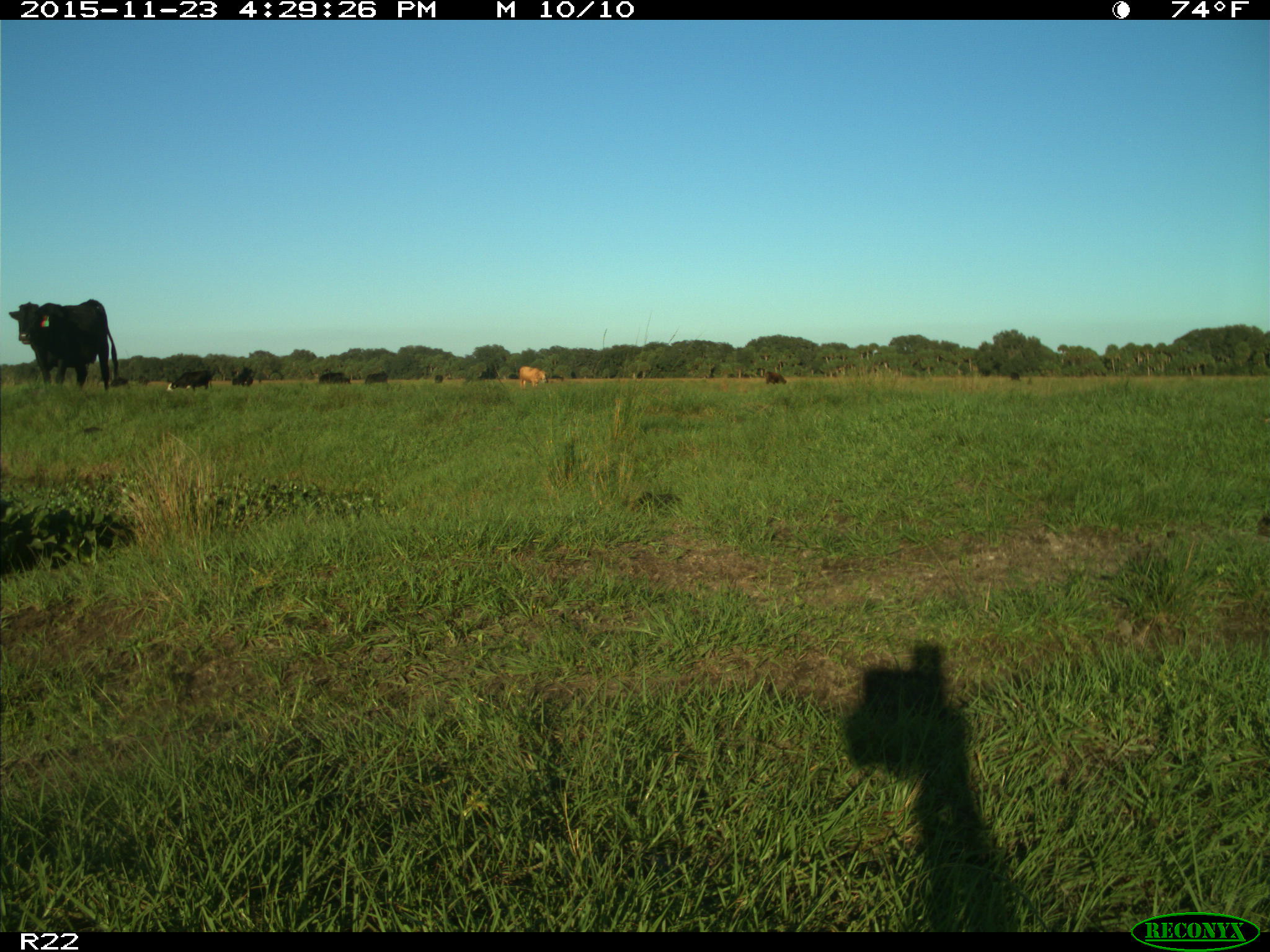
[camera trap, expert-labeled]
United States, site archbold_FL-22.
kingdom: Animalia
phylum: Chordata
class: Mammalia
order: Artiodactyla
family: Bovidae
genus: Bos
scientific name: Bos taurus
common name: domestic cow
Bos taurus (domestic cow).